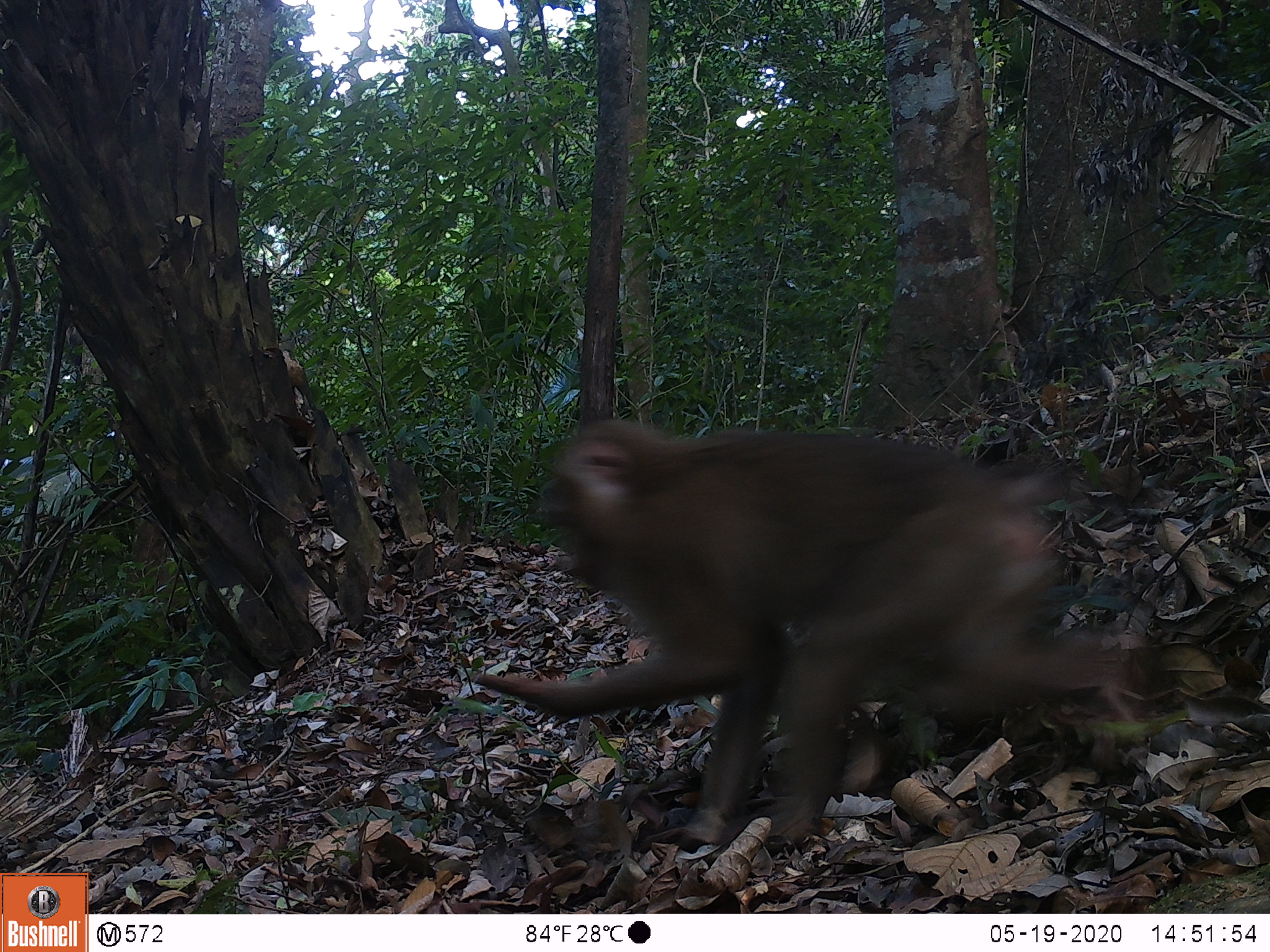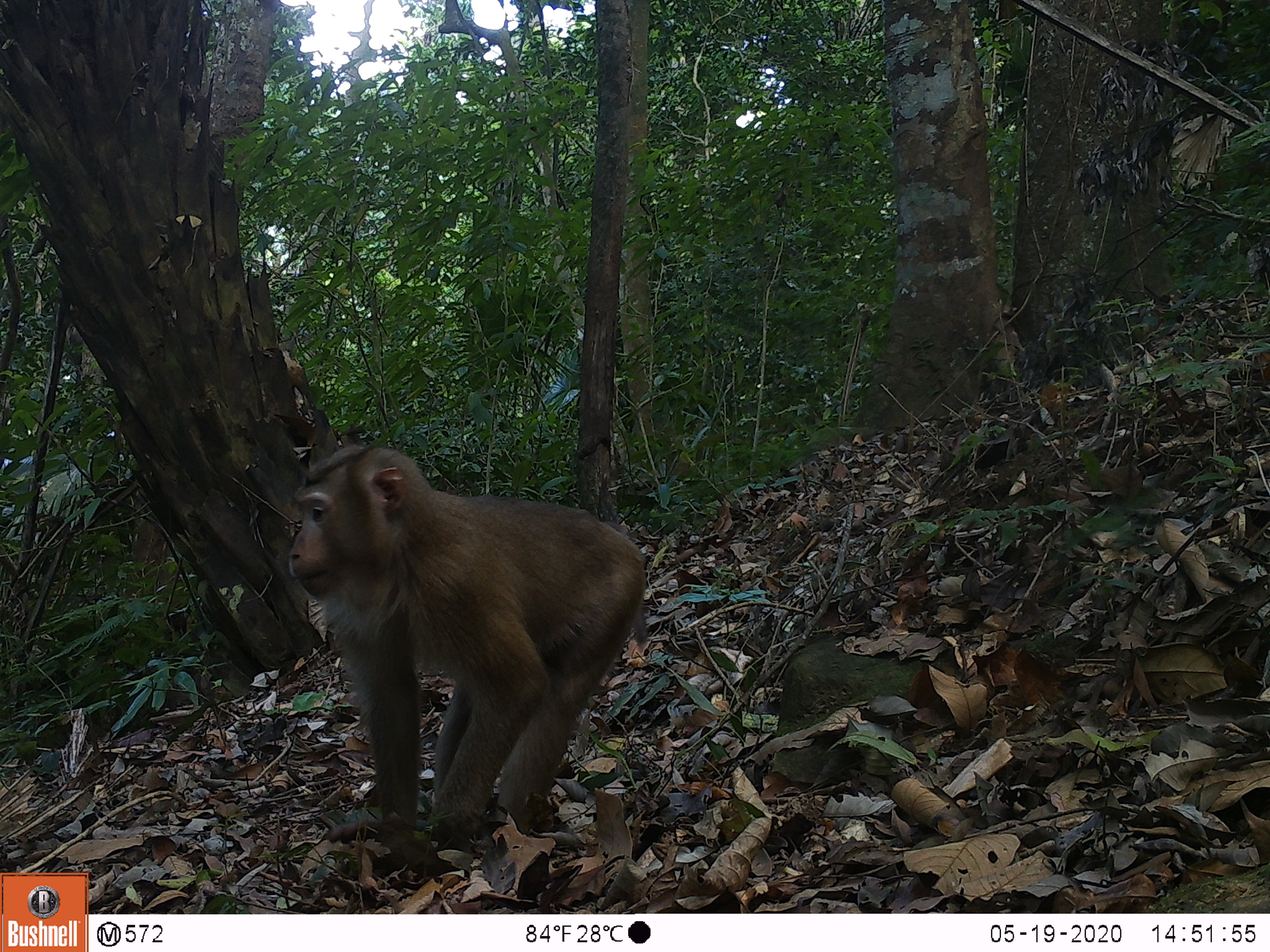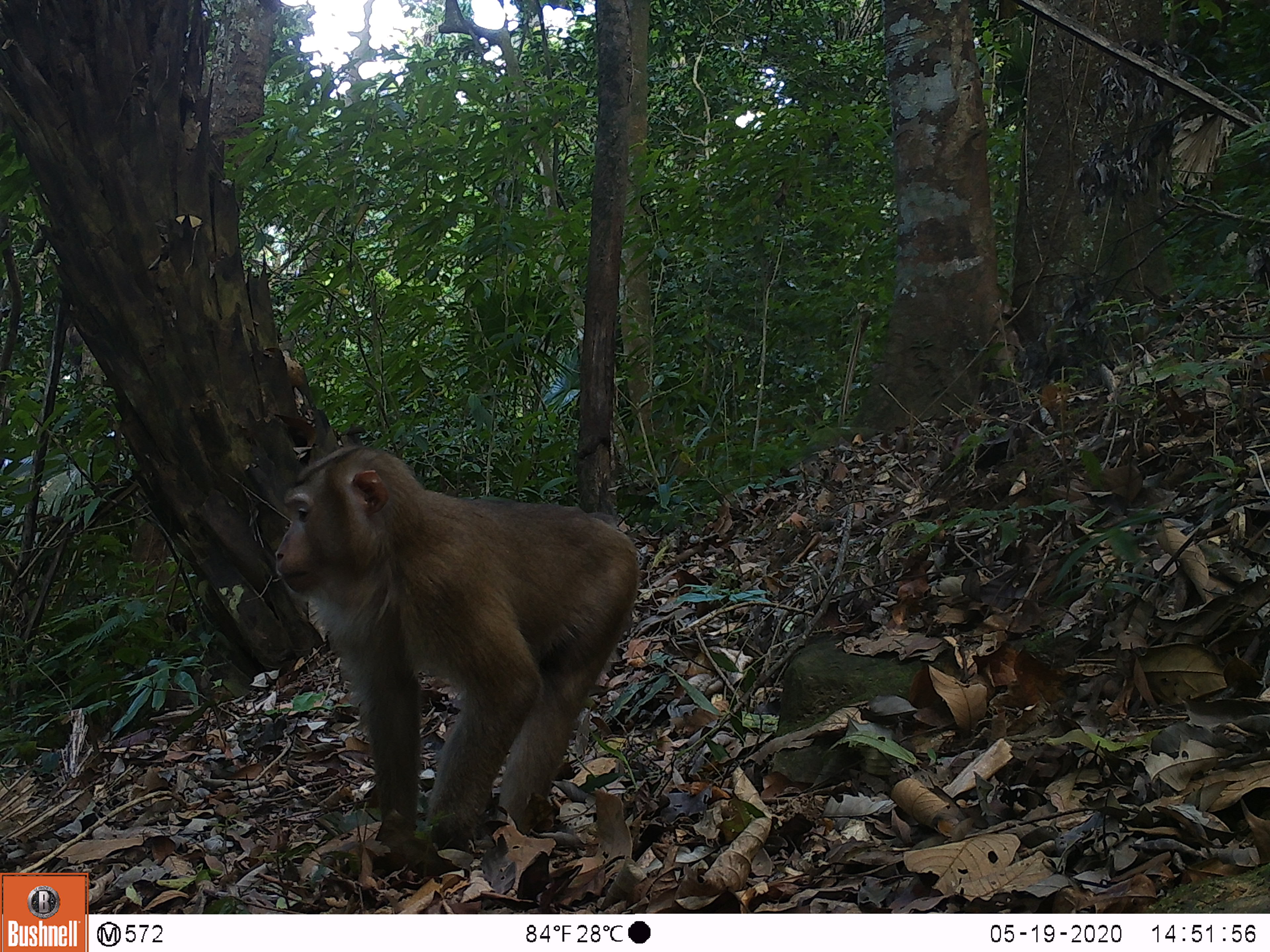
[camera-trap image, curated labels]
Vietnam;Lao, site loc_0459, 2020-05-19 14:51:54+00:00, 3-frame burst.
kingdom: Animalia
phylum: Chordata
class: Mammalia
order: Primates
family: Cercopithecidae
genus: Macaca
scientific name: Macaca nemestrina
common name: pig-tailed macaque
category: pig tailed macaque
Pig tailed macaque (pig-tailed macaque) (Macaca nemestrina). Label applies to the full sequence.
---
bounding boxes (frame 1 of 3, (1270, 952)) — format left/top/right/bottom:
pig tailed macaque: 471/417/1148/848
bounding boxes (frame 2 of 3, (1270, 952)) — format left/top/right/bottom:
pig tailed macaque: 286/443/648/874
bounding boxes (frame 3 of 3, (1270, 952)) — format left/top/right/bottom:
pig tailed macaque: 274/444/641/880